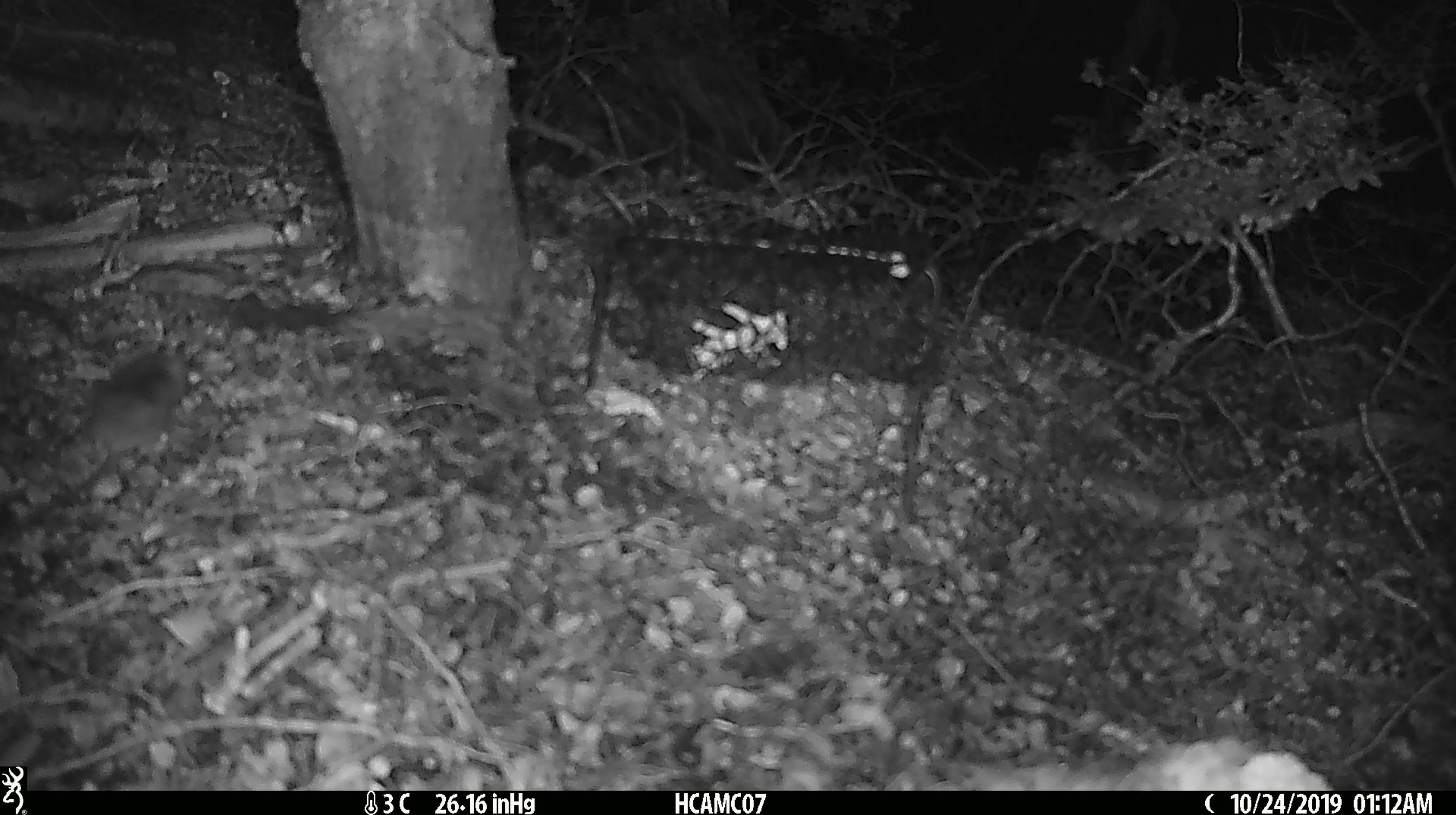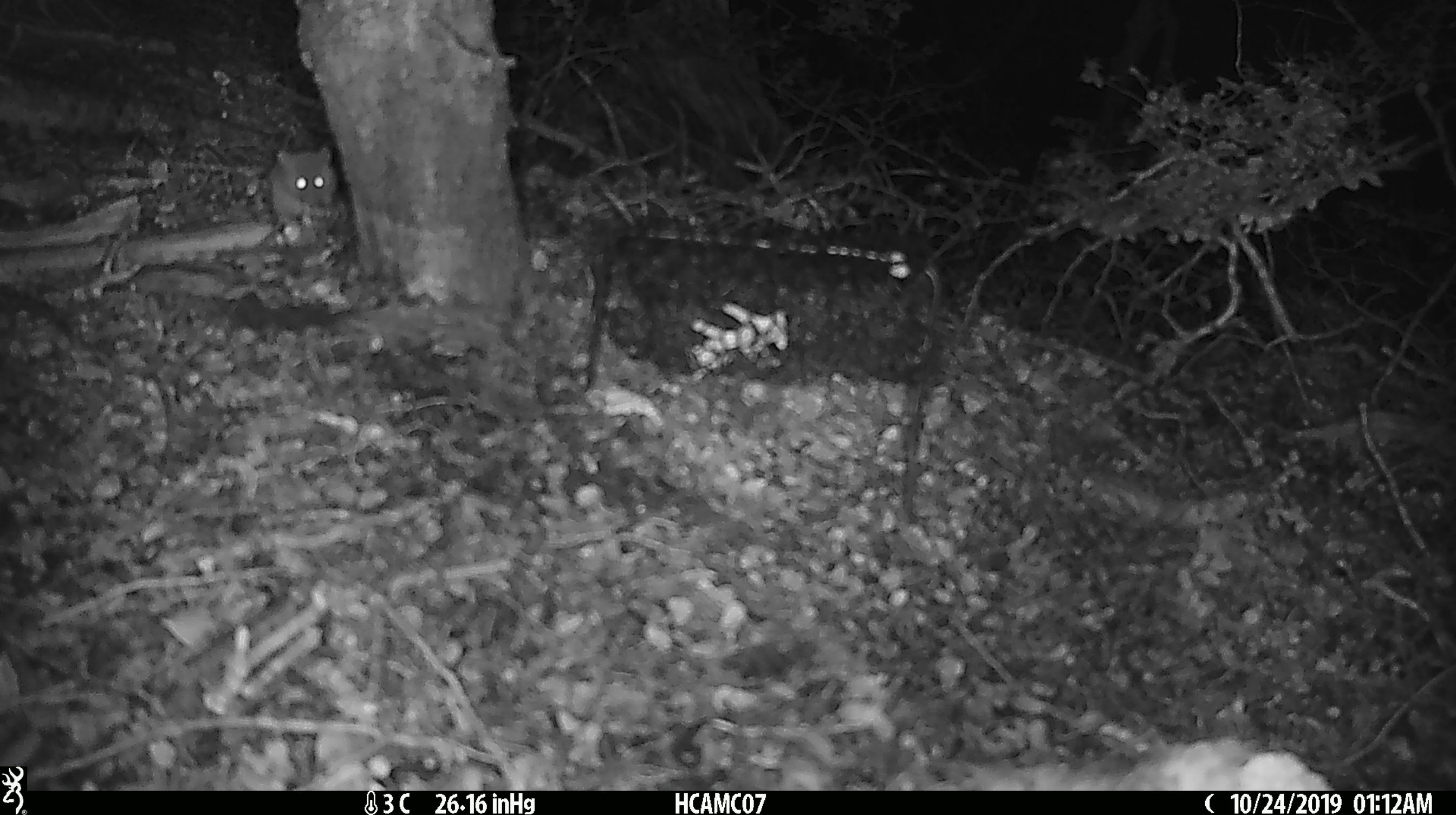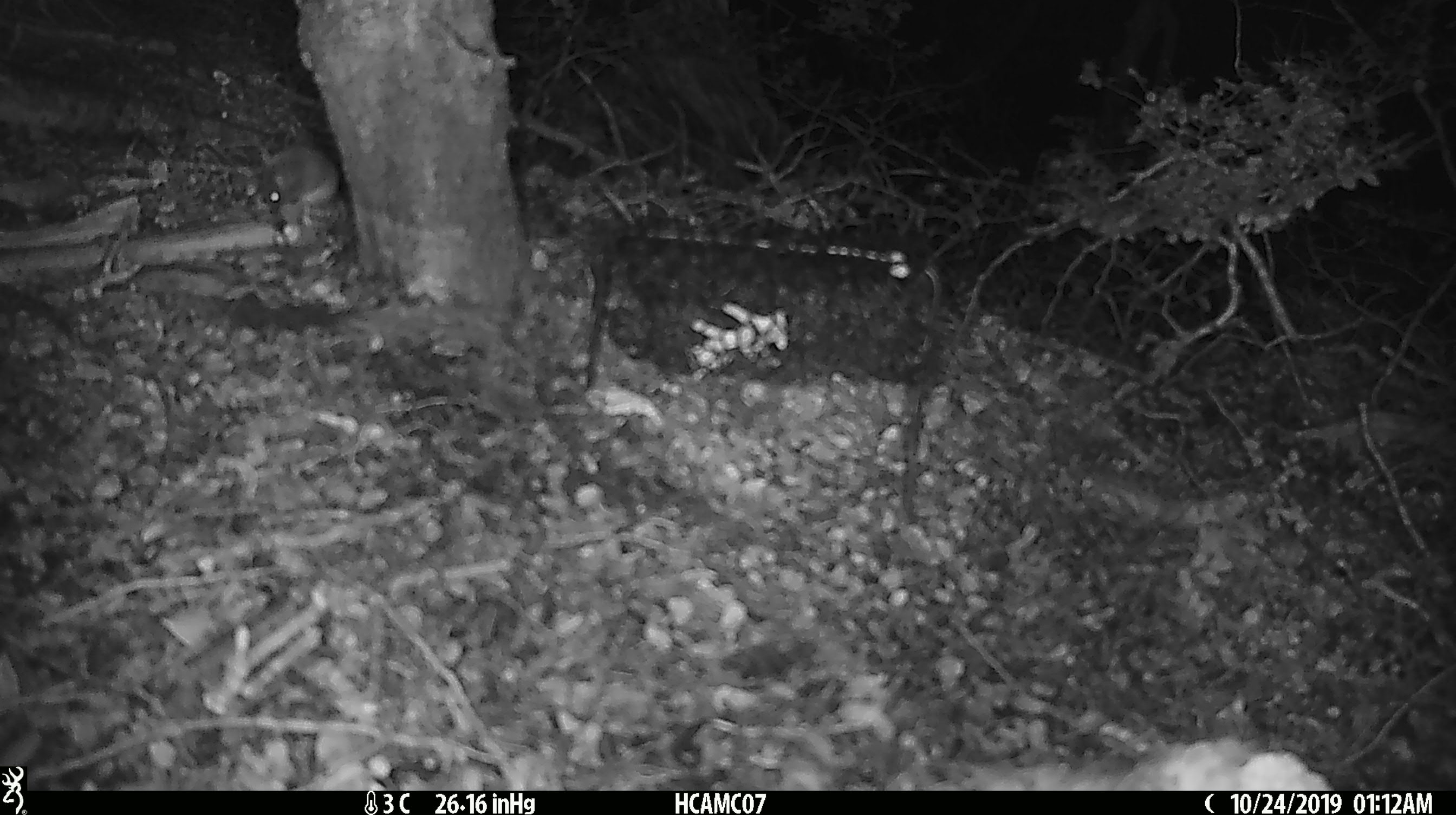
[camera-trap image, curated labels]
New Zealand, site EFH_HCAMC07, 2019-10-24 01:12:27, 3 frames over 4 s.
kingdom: Animalia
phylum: Chordata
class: Mammalia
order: Rodentia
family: Muridae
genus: Mus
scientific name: Mus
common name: mouse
Mouse (Mus).